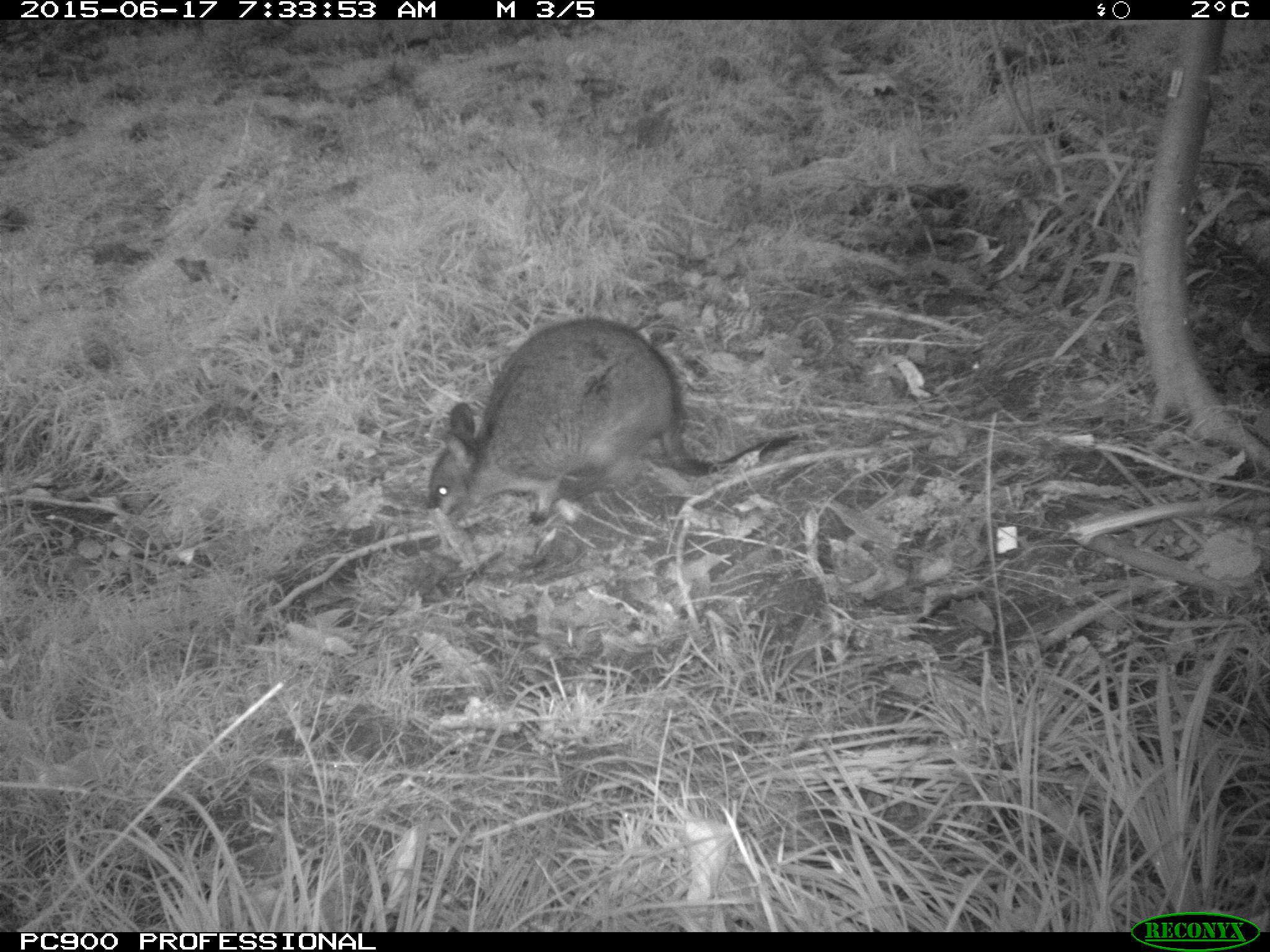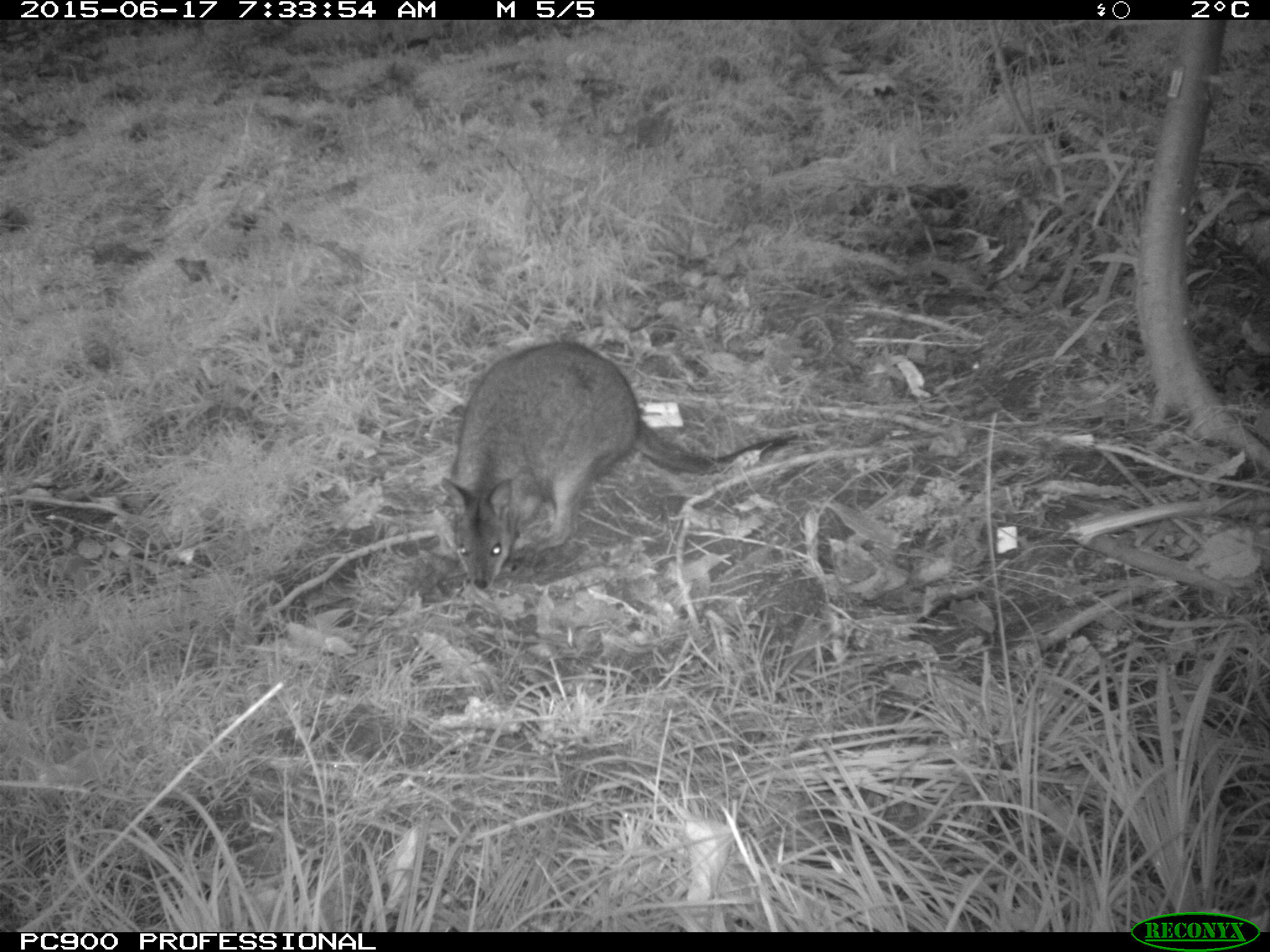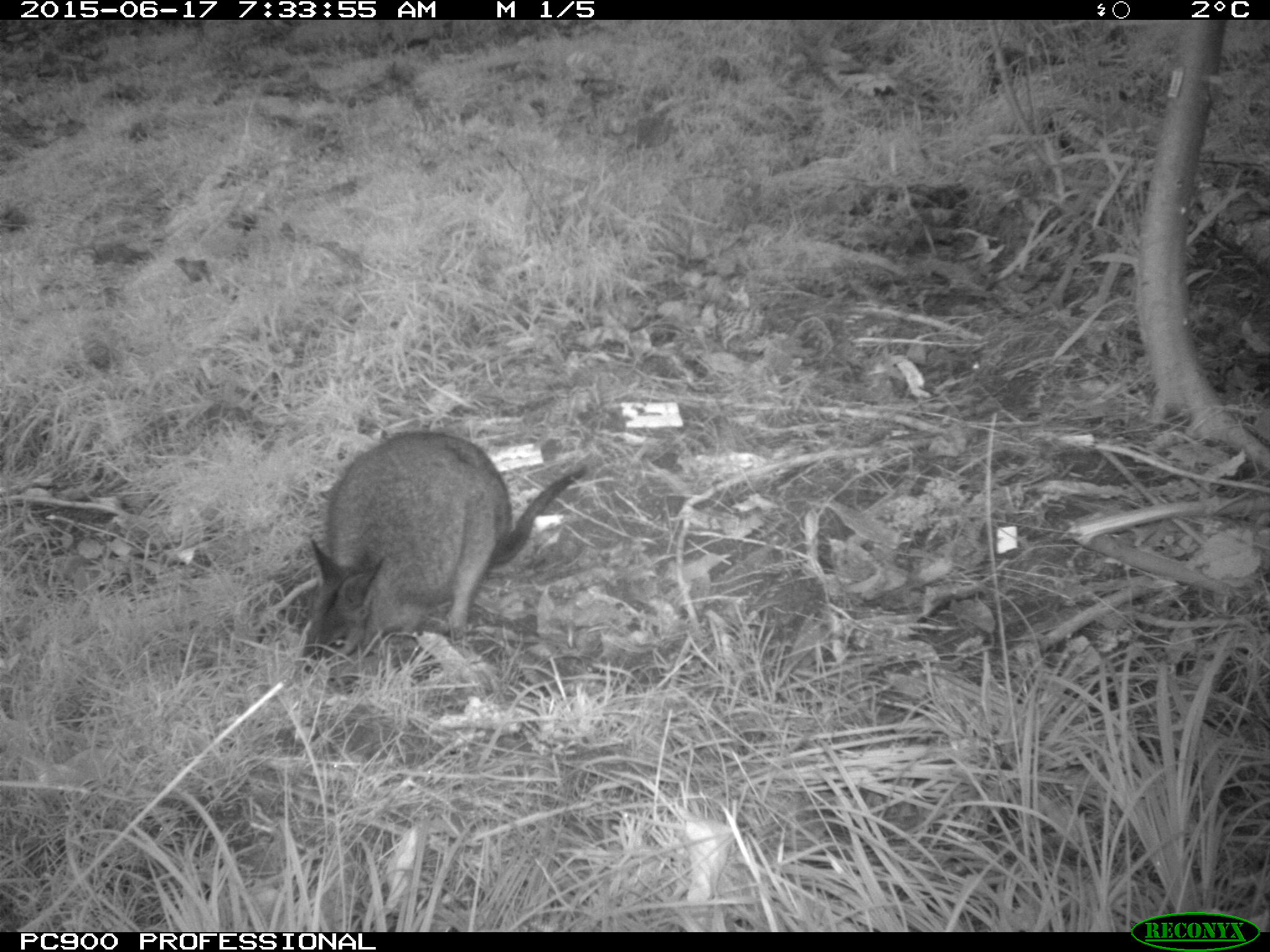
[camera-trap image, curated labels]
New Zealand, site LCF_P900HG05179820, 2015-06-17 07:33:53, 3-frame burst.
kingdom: Animalia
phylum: Chordata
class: Mammalia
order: Diprotodontia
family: Macropodidae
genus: Notamacropus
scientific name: Notamacropus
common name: wallaby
Wallaby (Notamacropus).